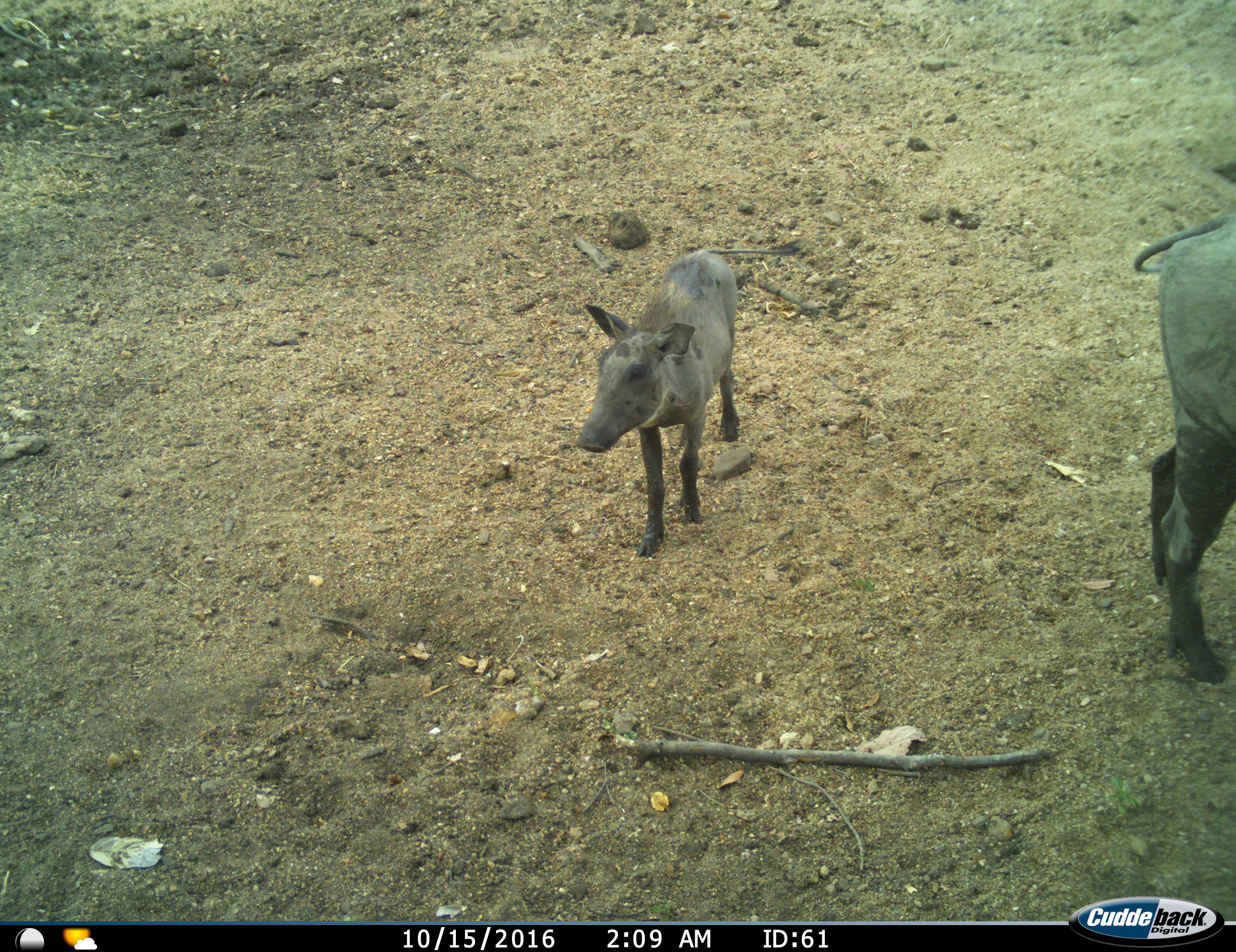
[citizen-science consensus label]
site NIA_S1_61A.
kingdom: Animalia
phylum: Chordata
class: Mammalia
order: Artiodactyla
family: Suidae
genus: Phacochoerus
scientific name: Phacochoerus africanus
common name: warthog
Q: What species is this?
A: Warthog (Phacochoerus africanus).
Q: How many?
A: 2.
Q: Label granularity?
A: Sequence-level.